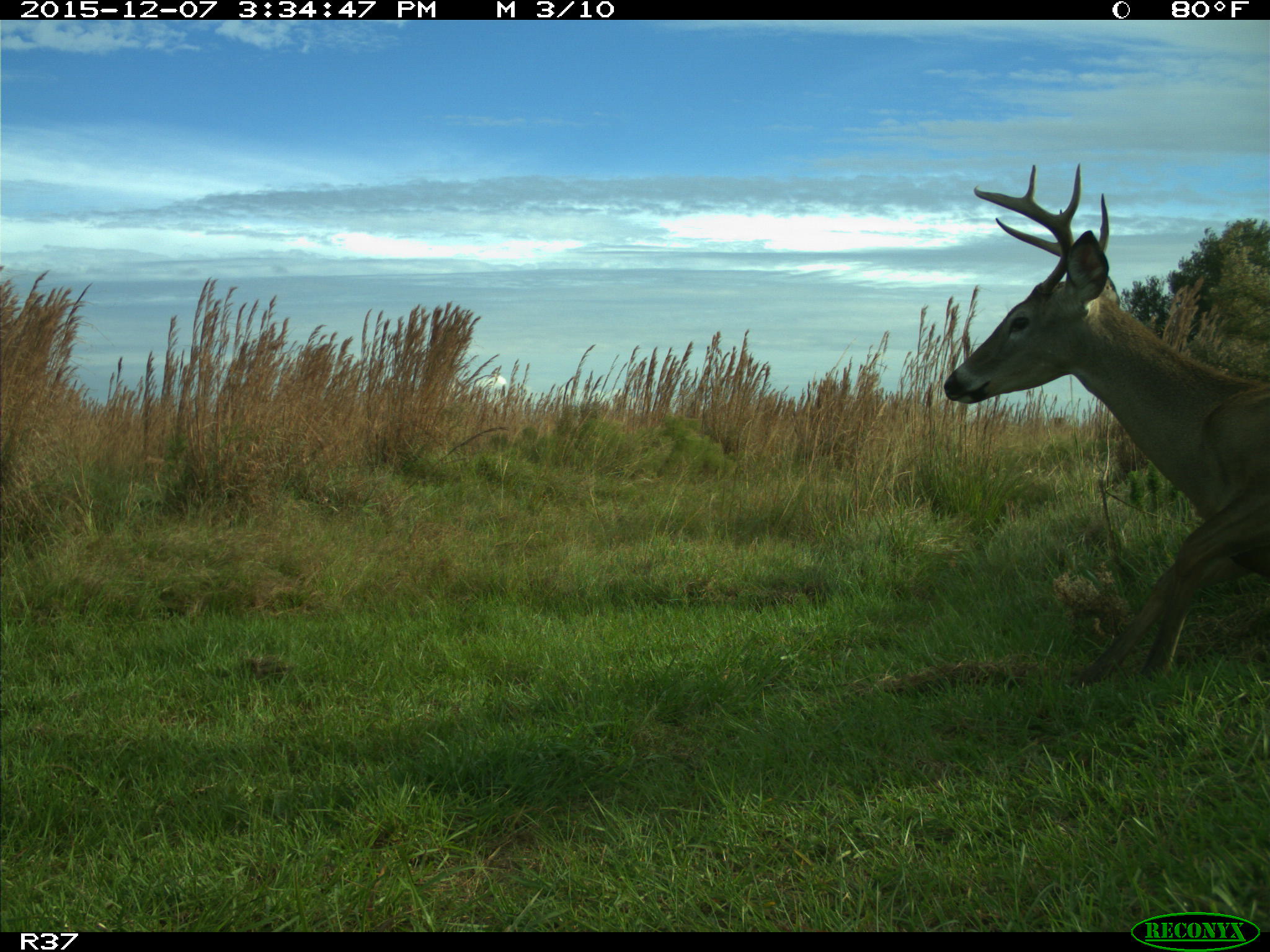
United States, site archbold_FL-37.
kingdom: Animalia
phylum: Chordata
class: Mammalia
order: Artiodactyla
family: Cervidae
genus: Odocoileus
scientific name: Odocoileus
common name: deer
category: unidentified deer